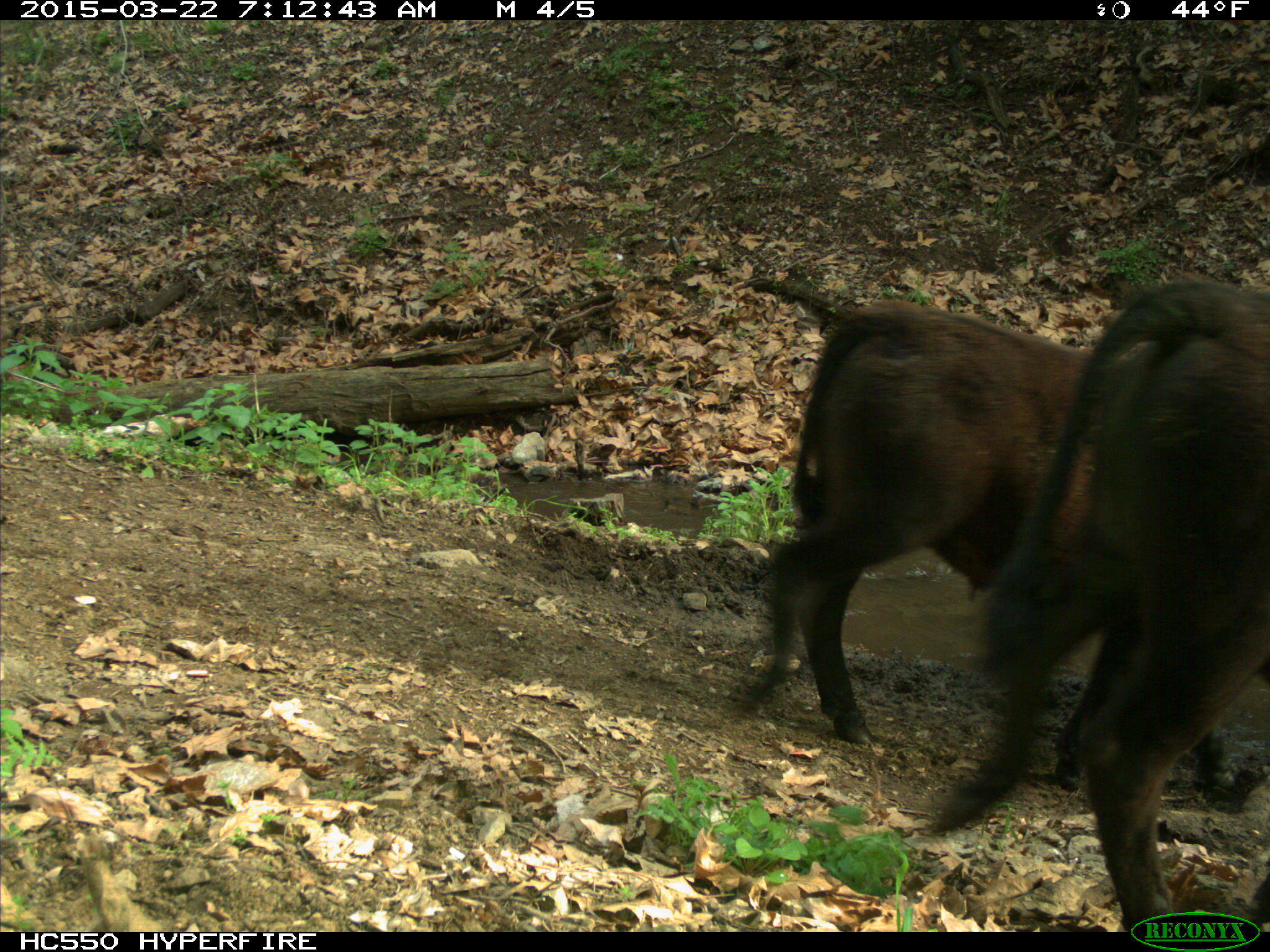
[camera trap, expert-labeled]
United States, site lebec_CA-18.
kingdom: Animalia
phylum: Chordata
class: Mammalia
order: Artiodactyla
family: Bovidae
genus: Bos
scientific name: Bos taurus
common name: domestic cow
Bos taurus (domestic cow).